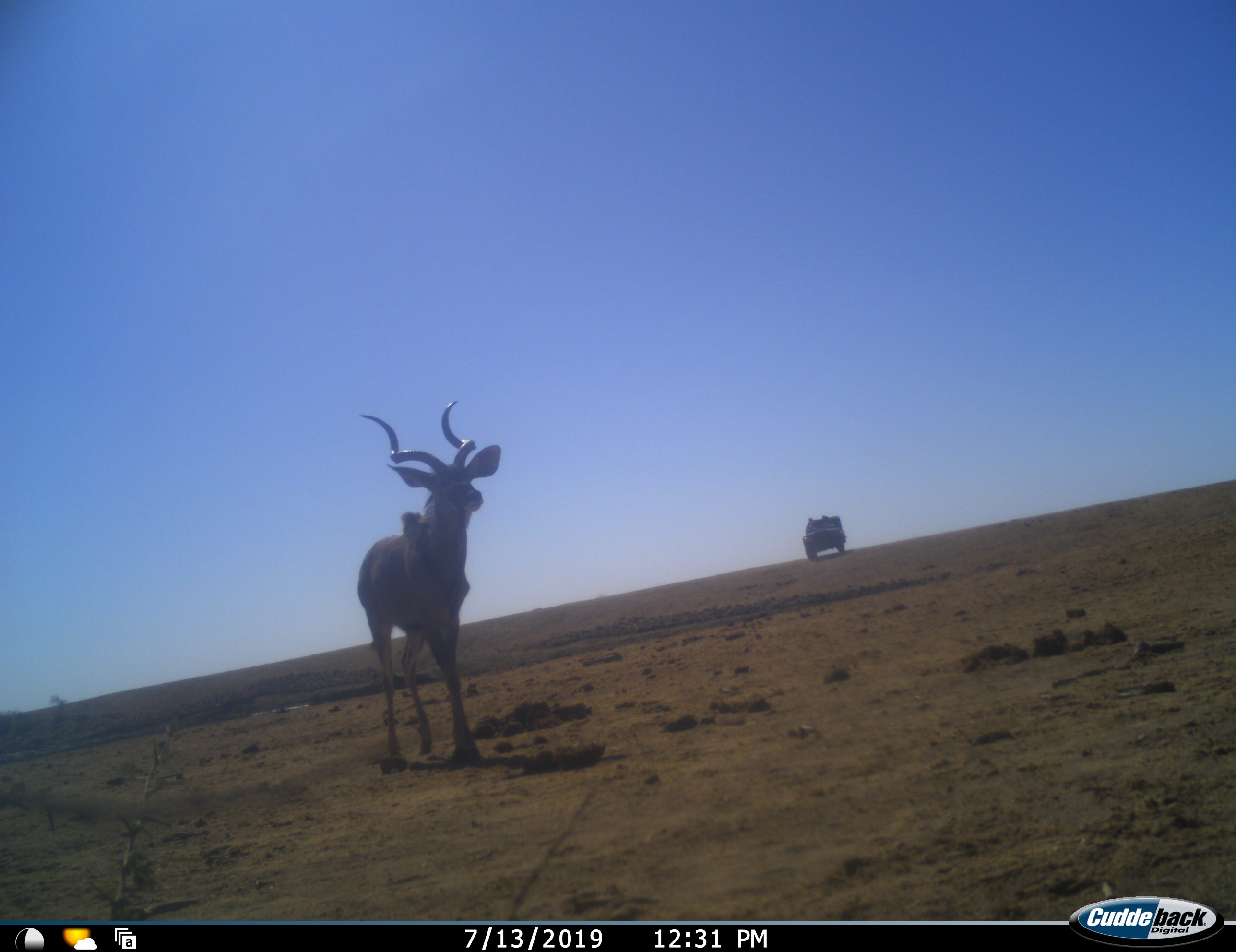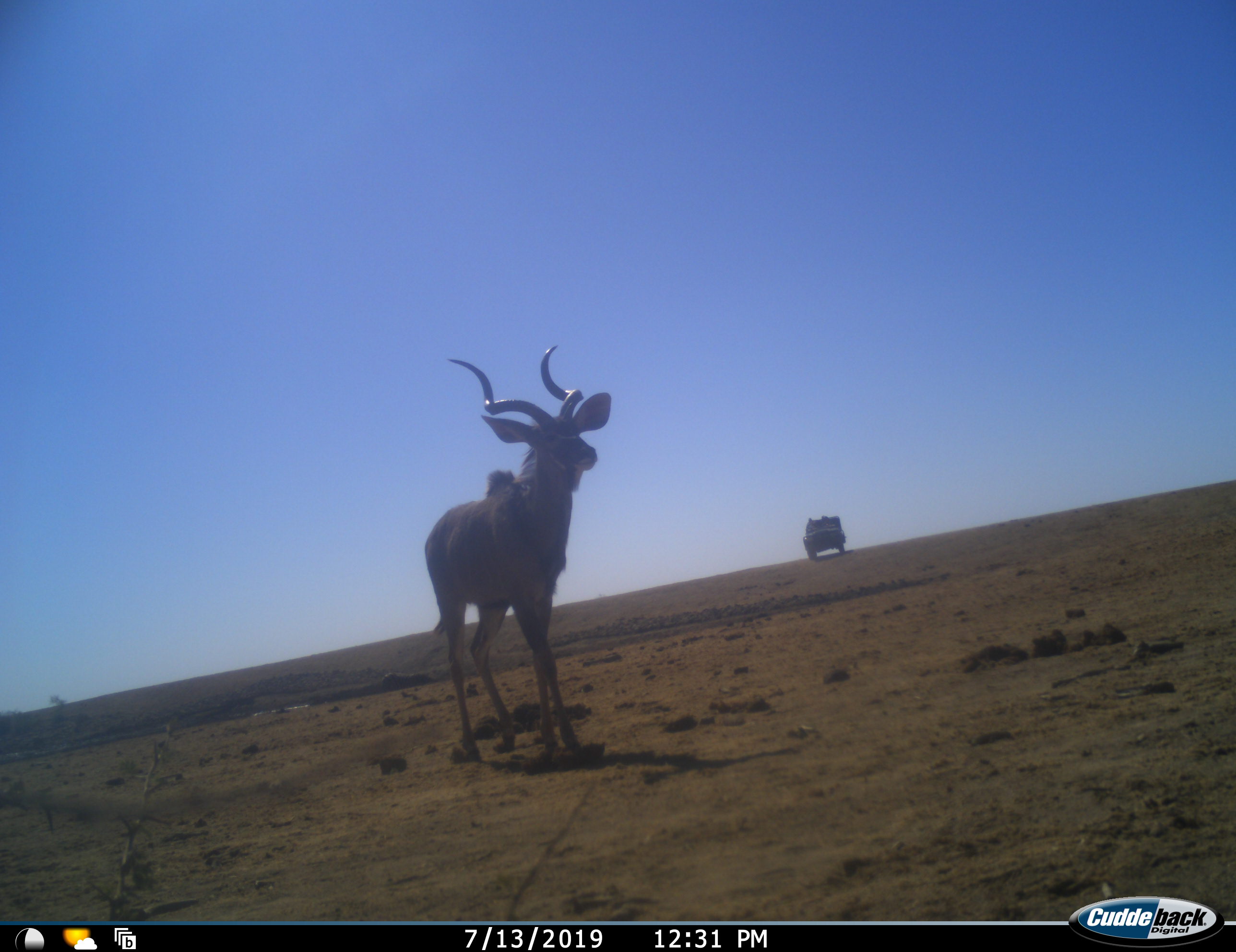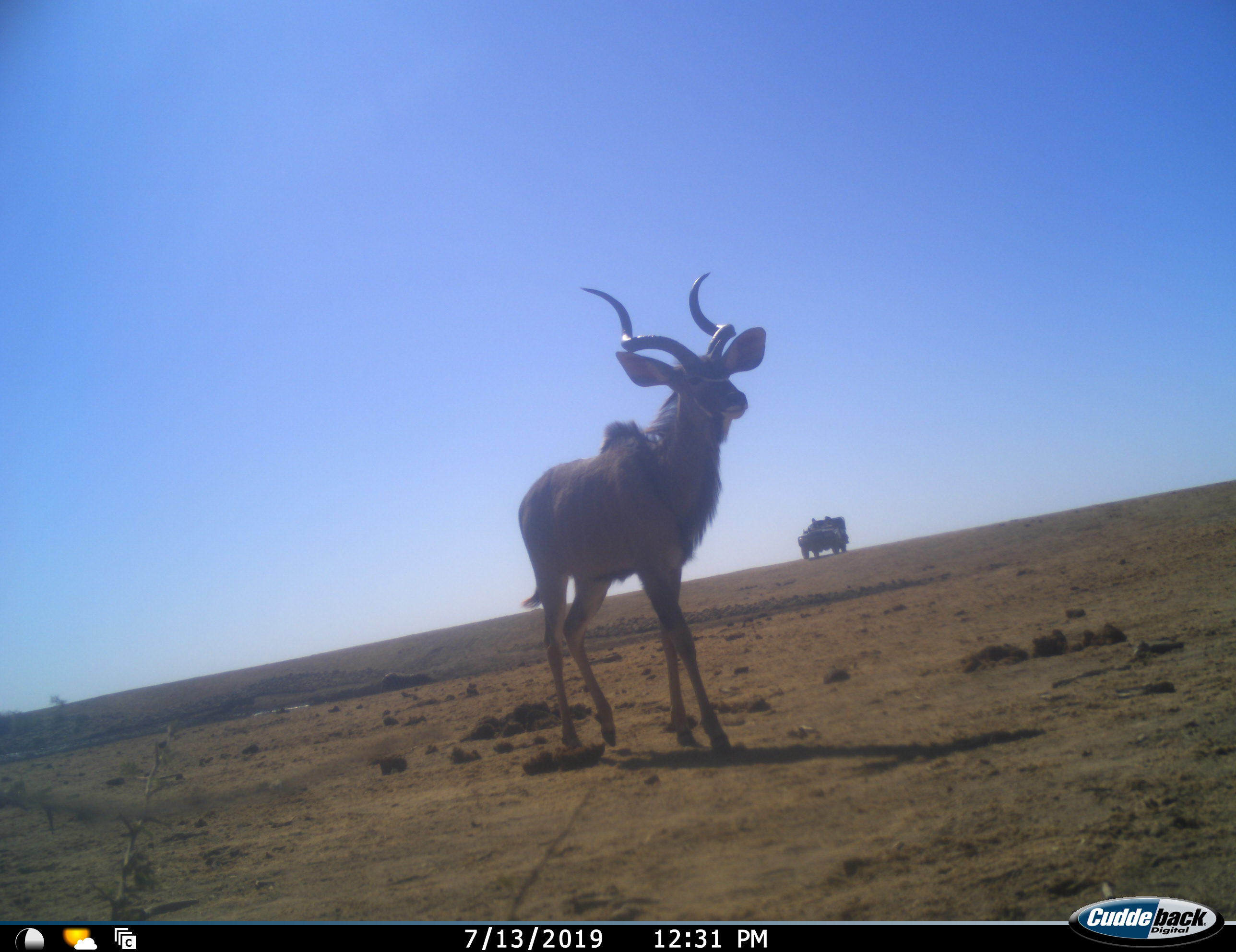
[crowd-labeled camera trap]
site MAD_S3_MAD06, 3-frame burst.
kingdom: Animalia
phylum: Chordata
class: Mammalia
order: Artiodactyla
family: Bovidae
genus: Tragelaphus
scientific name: Tragelaphus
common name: kudu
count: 1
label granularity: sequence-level